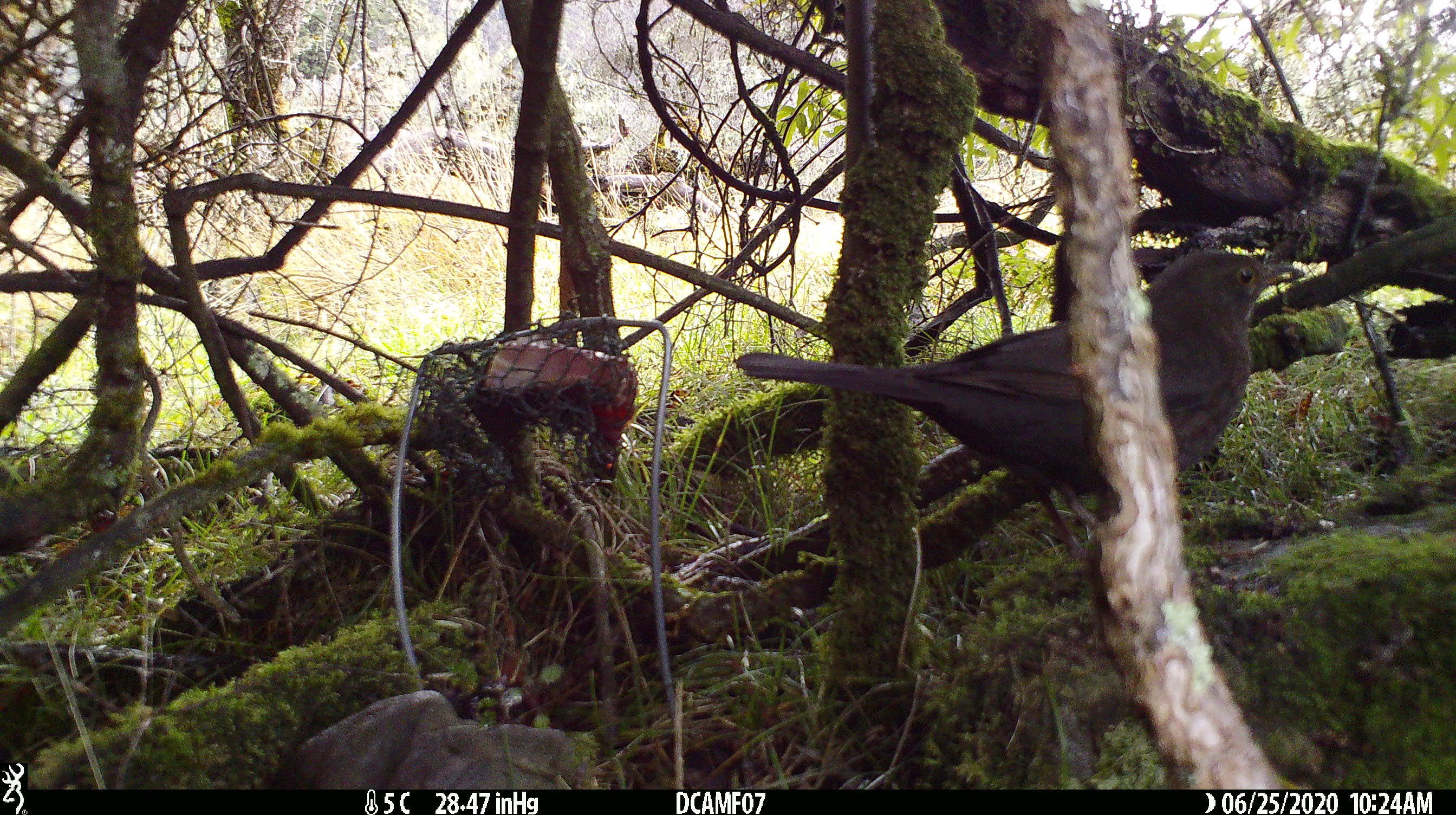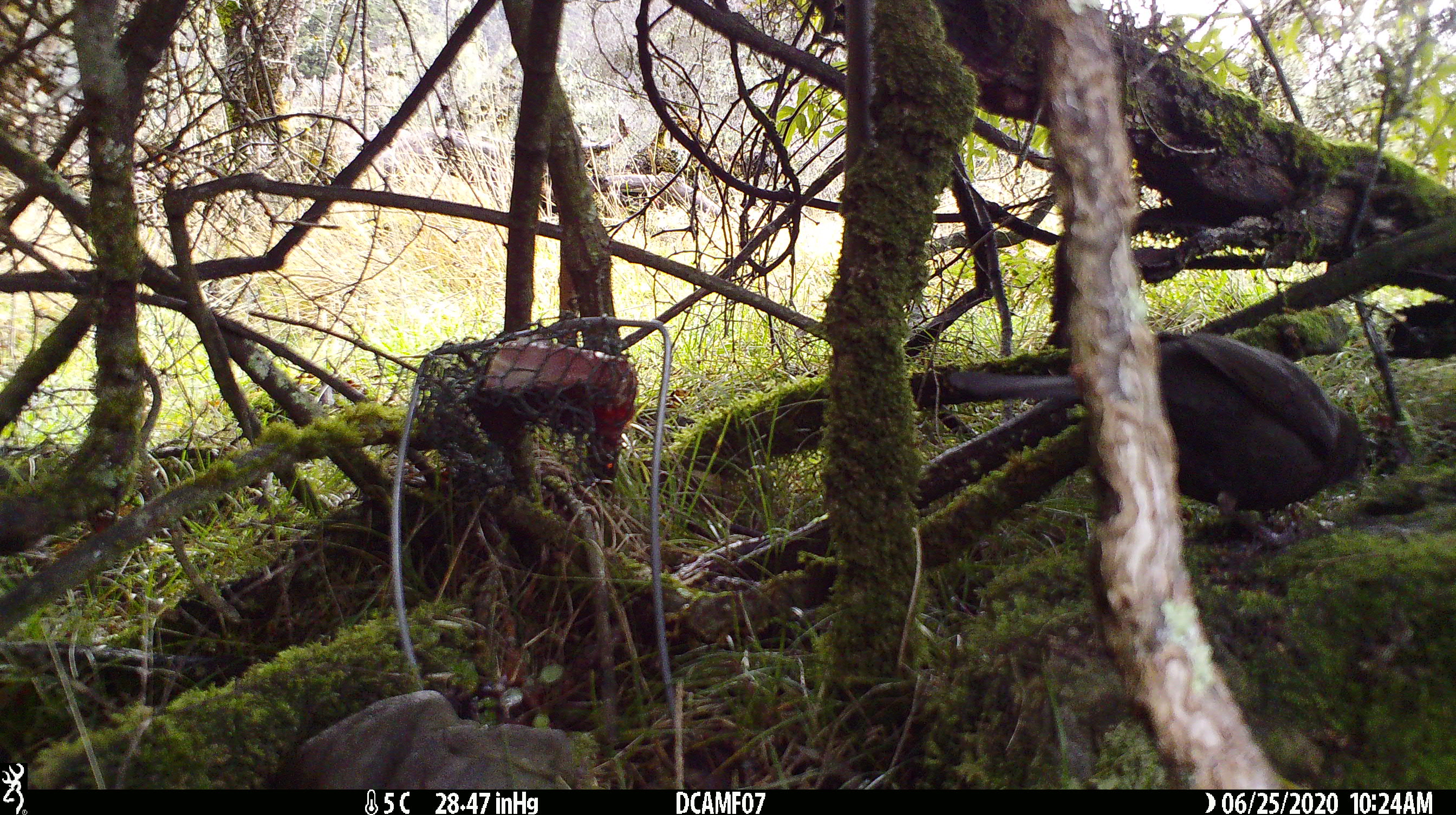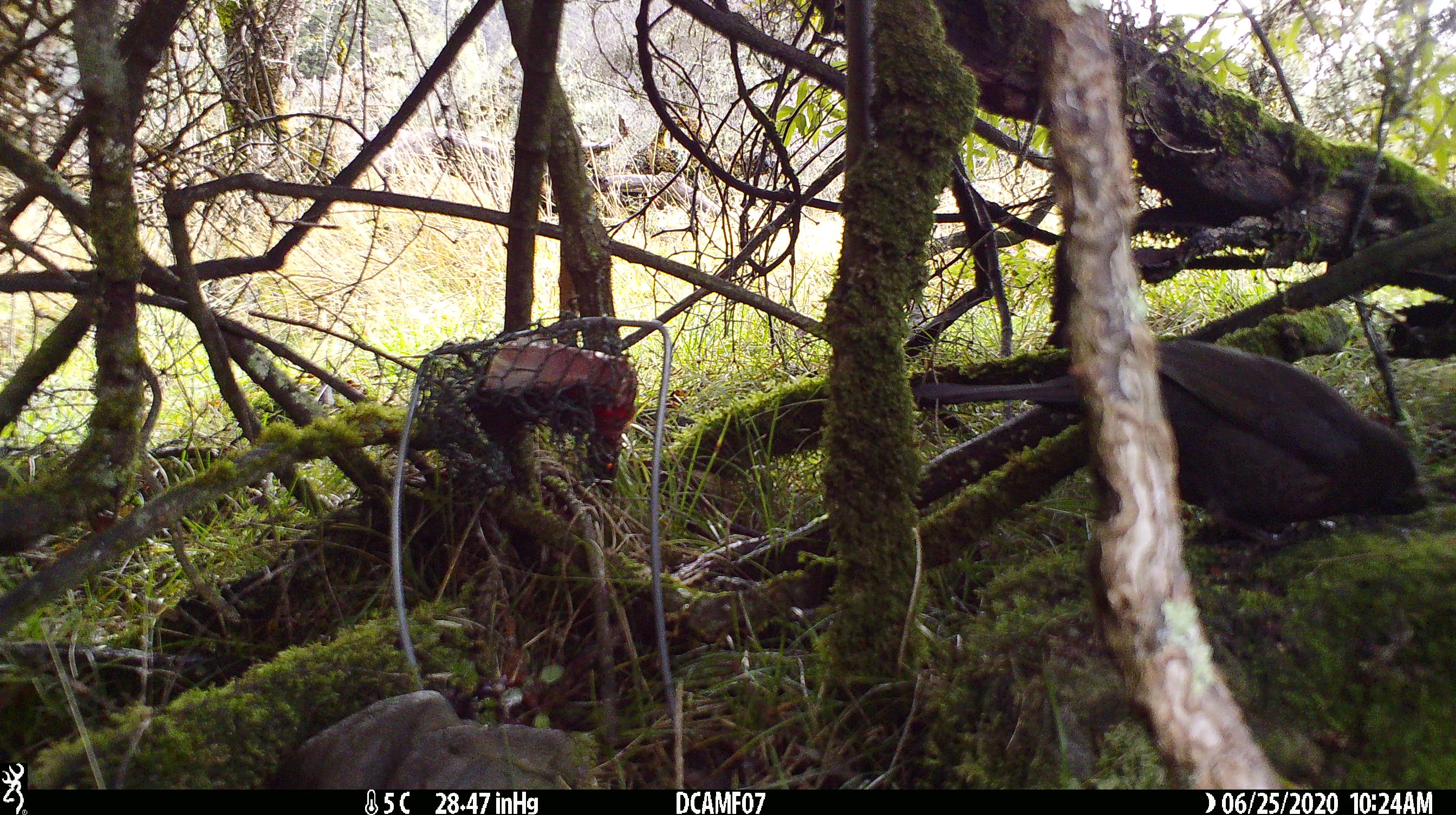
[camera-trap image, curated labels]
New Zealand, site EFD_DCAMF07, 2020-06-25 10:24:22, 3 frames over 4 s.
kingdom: Animalia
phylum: Chordata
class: Aves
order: Passeriformes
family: Turdidae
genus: Turdus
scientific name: Turdus merula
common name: eurasian blackbird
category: blackbird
Blackbird (eurasian blackbird) (Turdus merula).